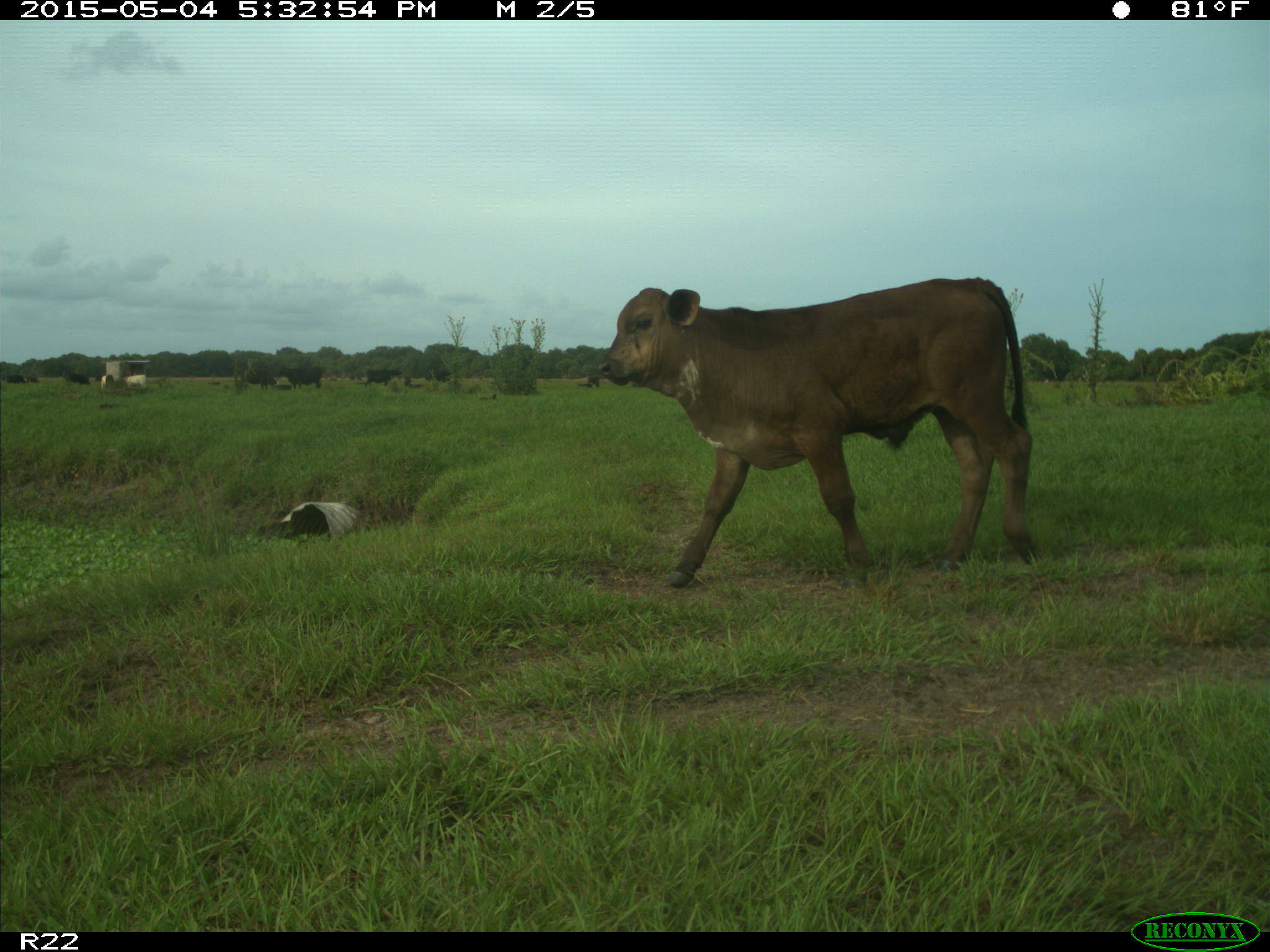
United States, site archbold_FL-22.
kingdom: Animalia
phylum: Chordata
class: Mammalia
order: Artiodactyla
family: Bovidae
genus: Bos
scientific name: Bos taurus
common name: domestic cow